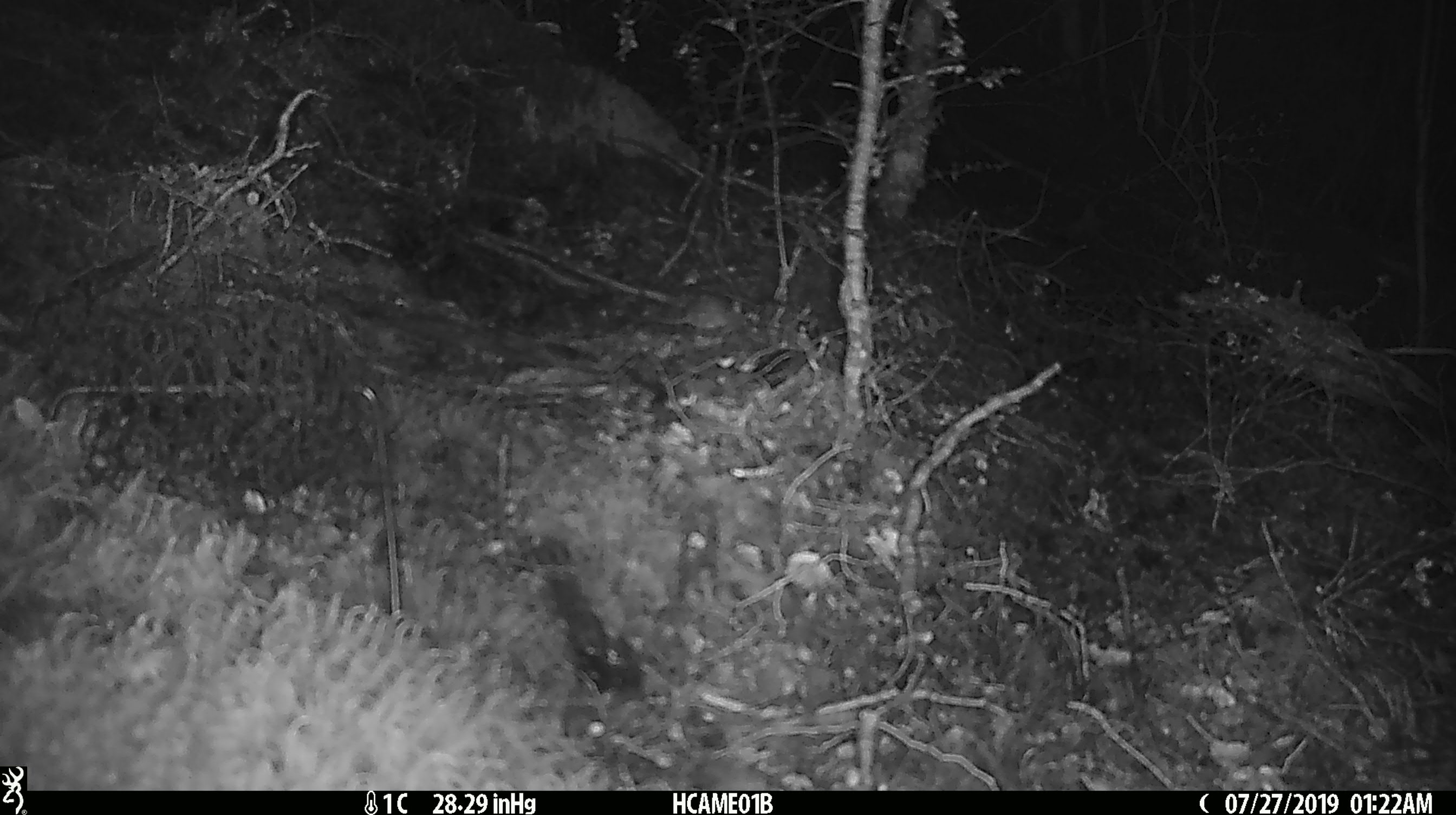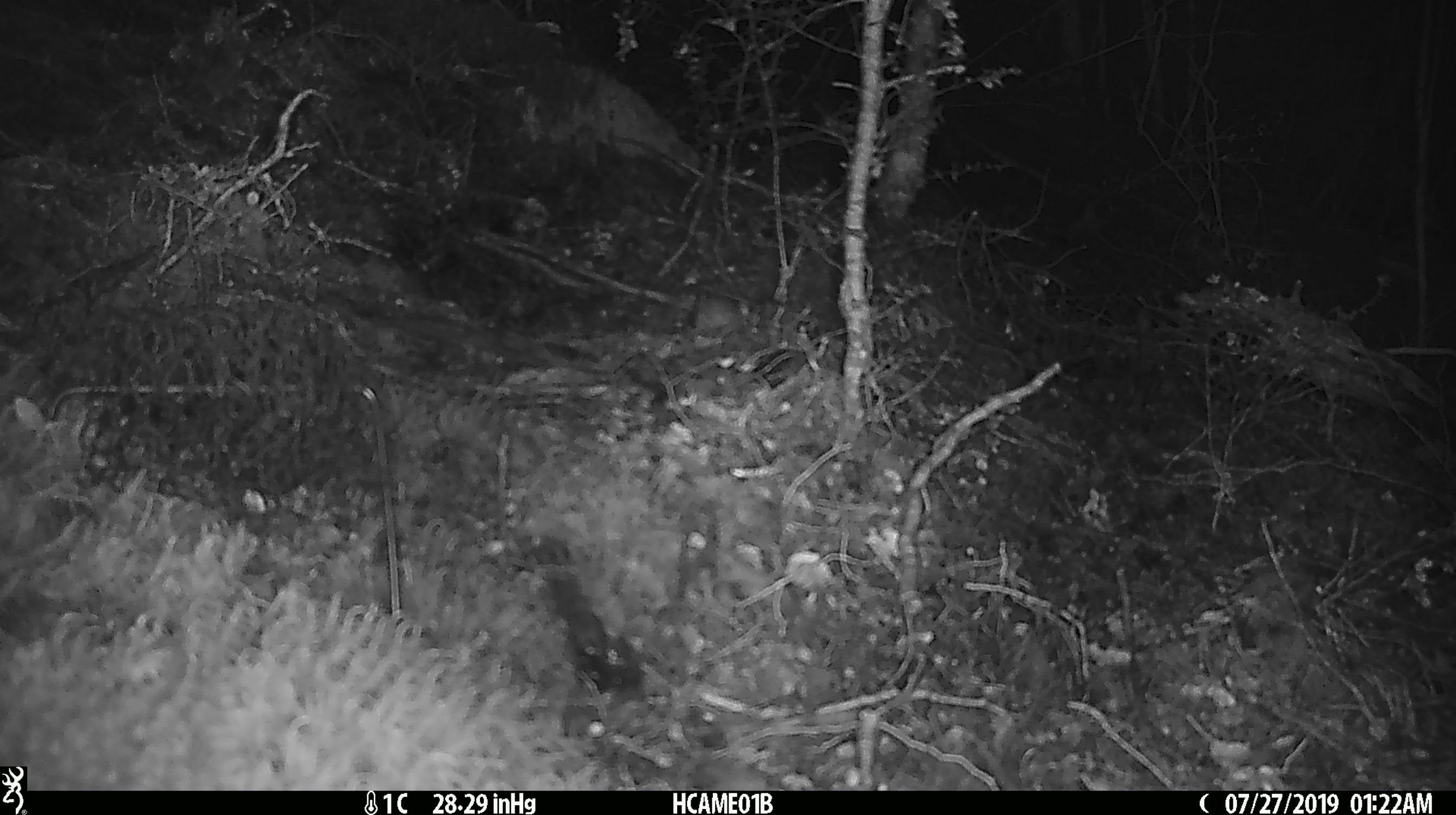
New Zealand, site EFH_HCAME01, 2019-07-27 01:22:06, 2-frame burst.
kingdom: Animalia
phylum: Chordata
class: Mammalia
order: Rodentia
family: Muridae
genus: Mus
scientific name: Mus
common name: mouse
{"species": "mouse (Mus)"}